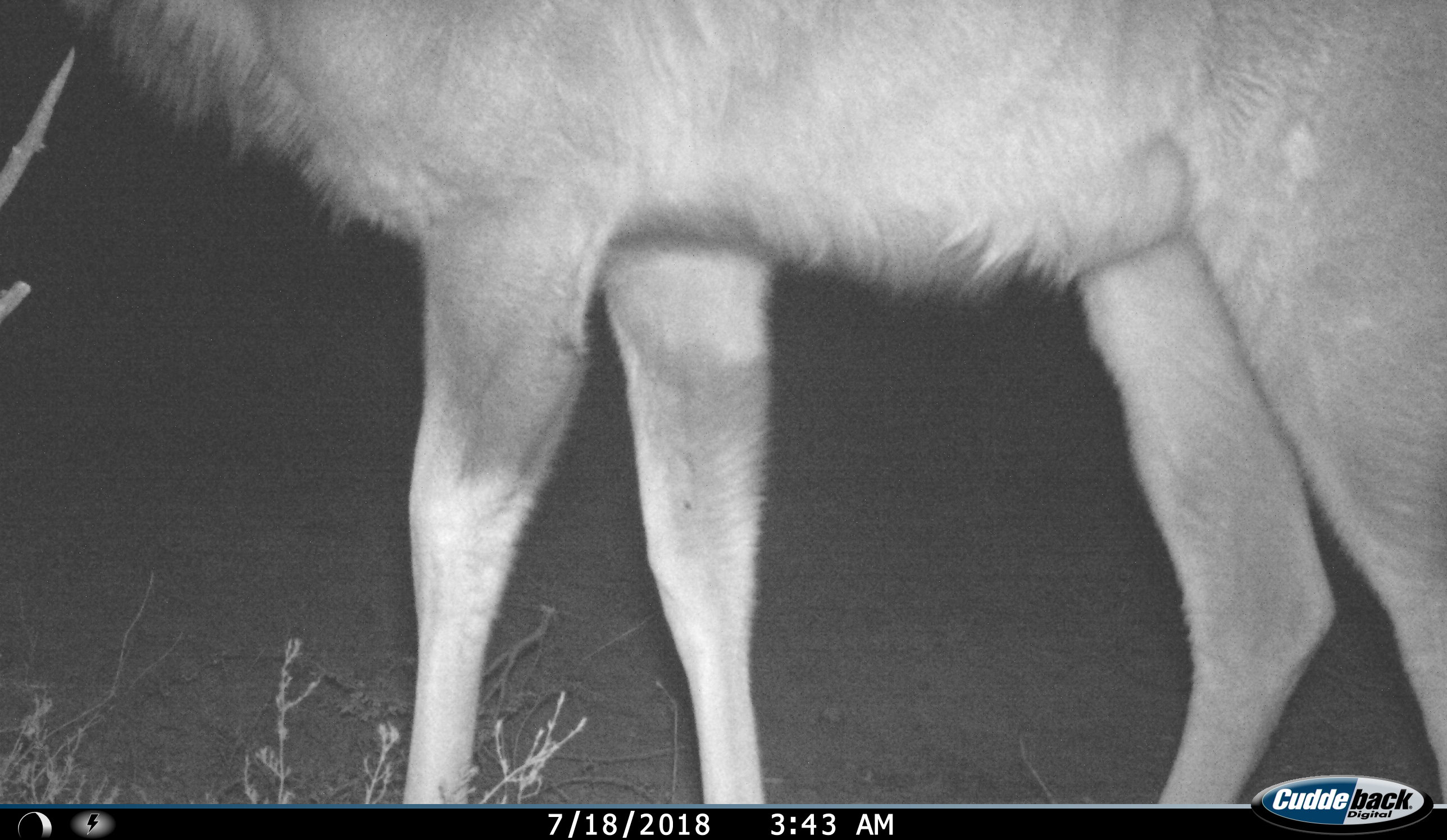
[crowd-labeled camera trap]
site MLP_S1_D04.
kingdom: Animalia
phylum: Chordata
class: Mammalia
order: Artiodactyla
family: Bovidae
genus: Tragelaphus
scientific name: Tragelaphus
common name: kudu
Kudu (Tragelaphus), count 1. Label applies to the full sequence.